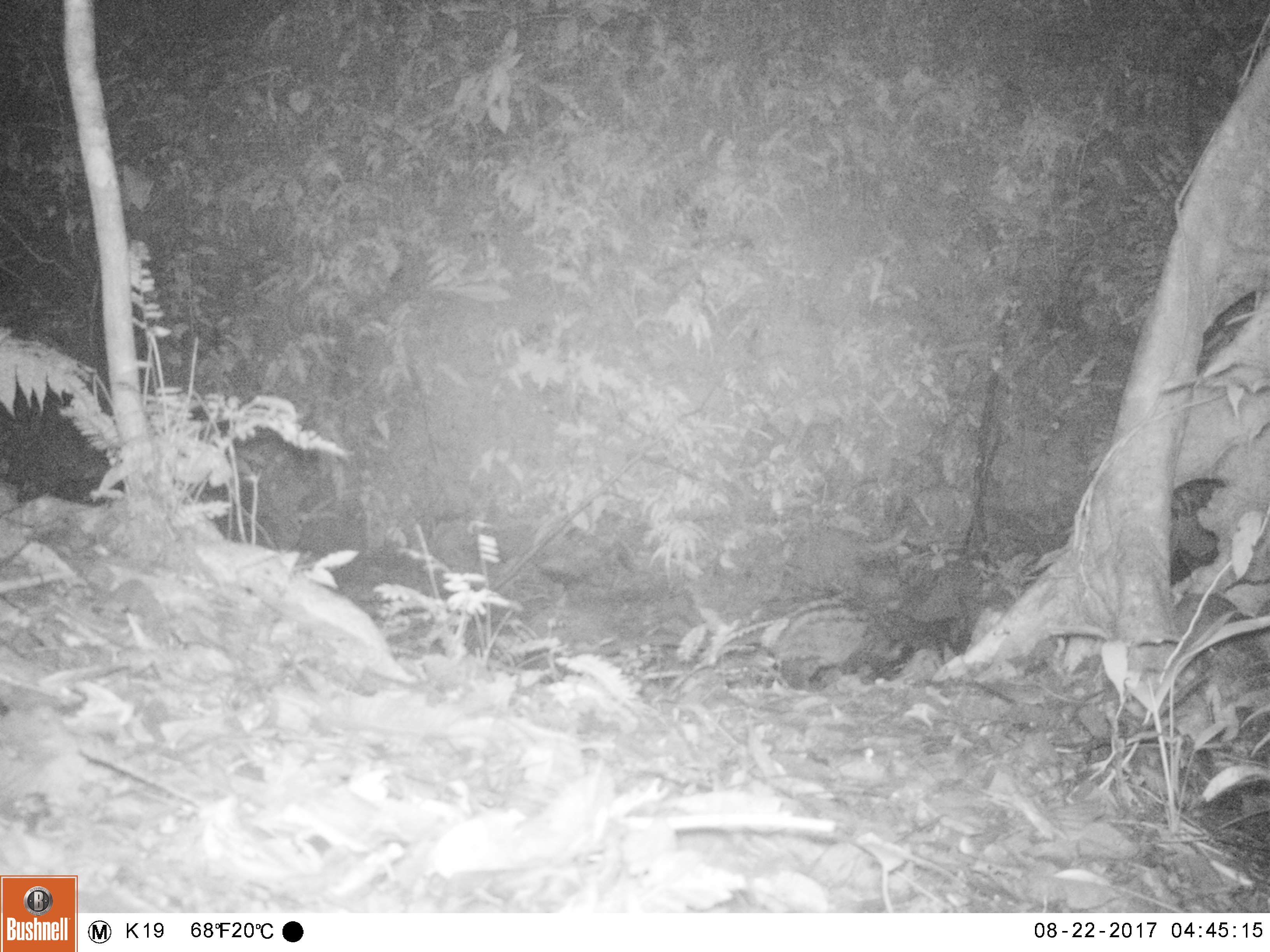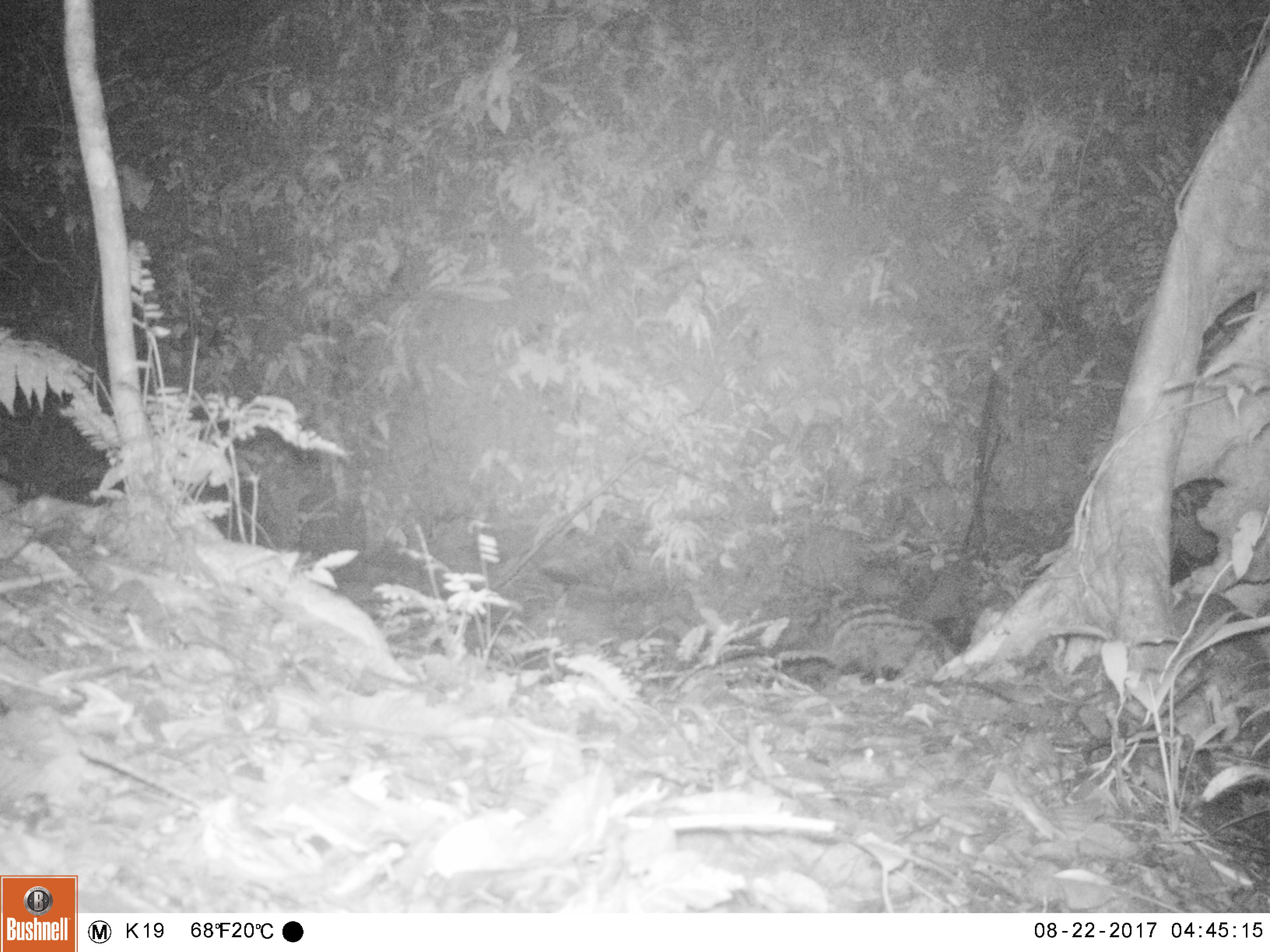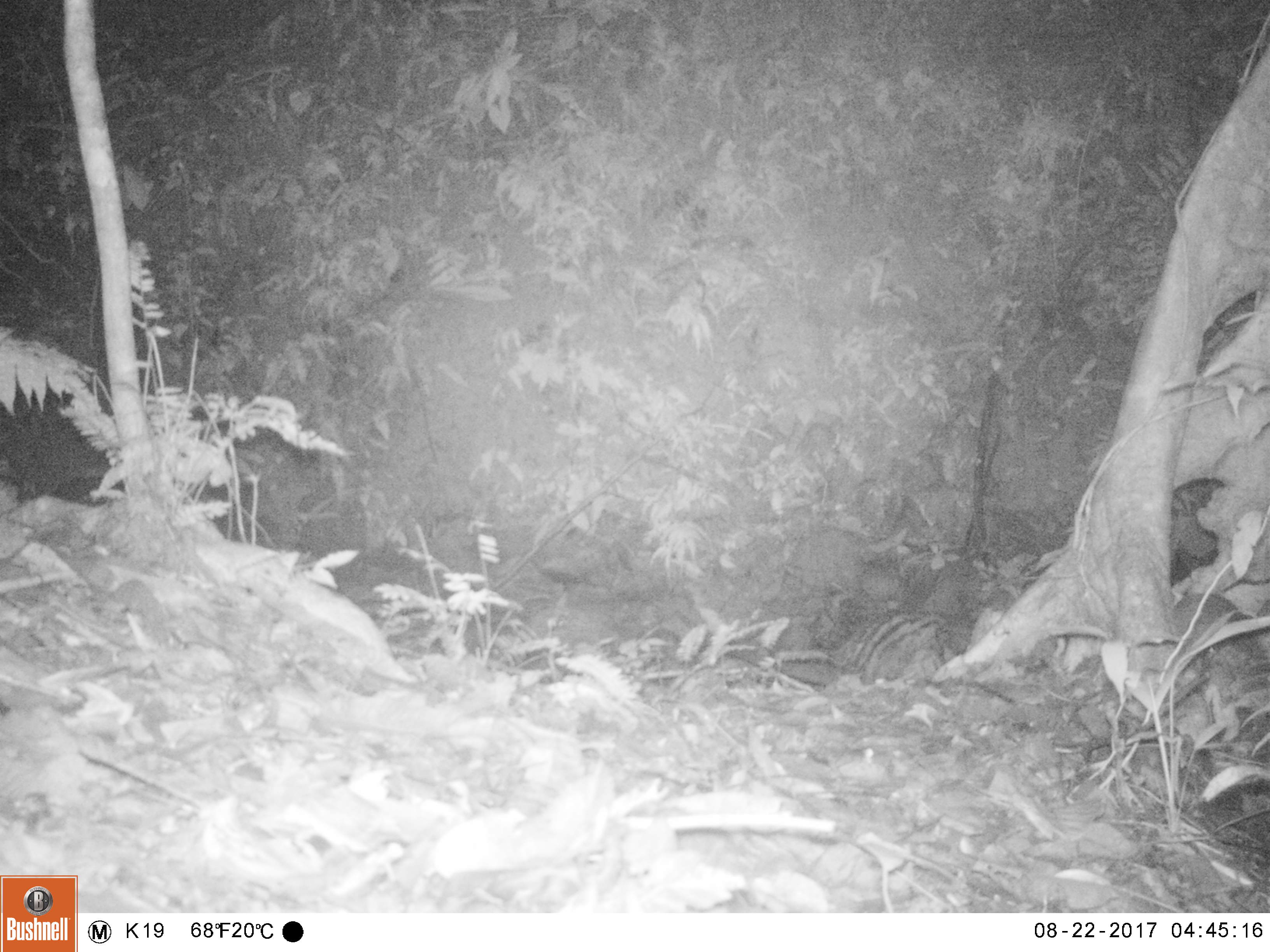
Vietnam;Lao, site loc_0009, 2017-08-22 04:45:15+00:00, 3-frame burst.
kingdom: Animalia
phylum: Chordata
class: Mammalia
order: Carnivora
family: Viverridae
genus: Paradoxurus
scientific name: Paradoxurus hermaphroditus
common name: common palm civet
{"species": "common palm civet (Paradoxurus hermaphroditus)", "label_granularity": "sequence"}